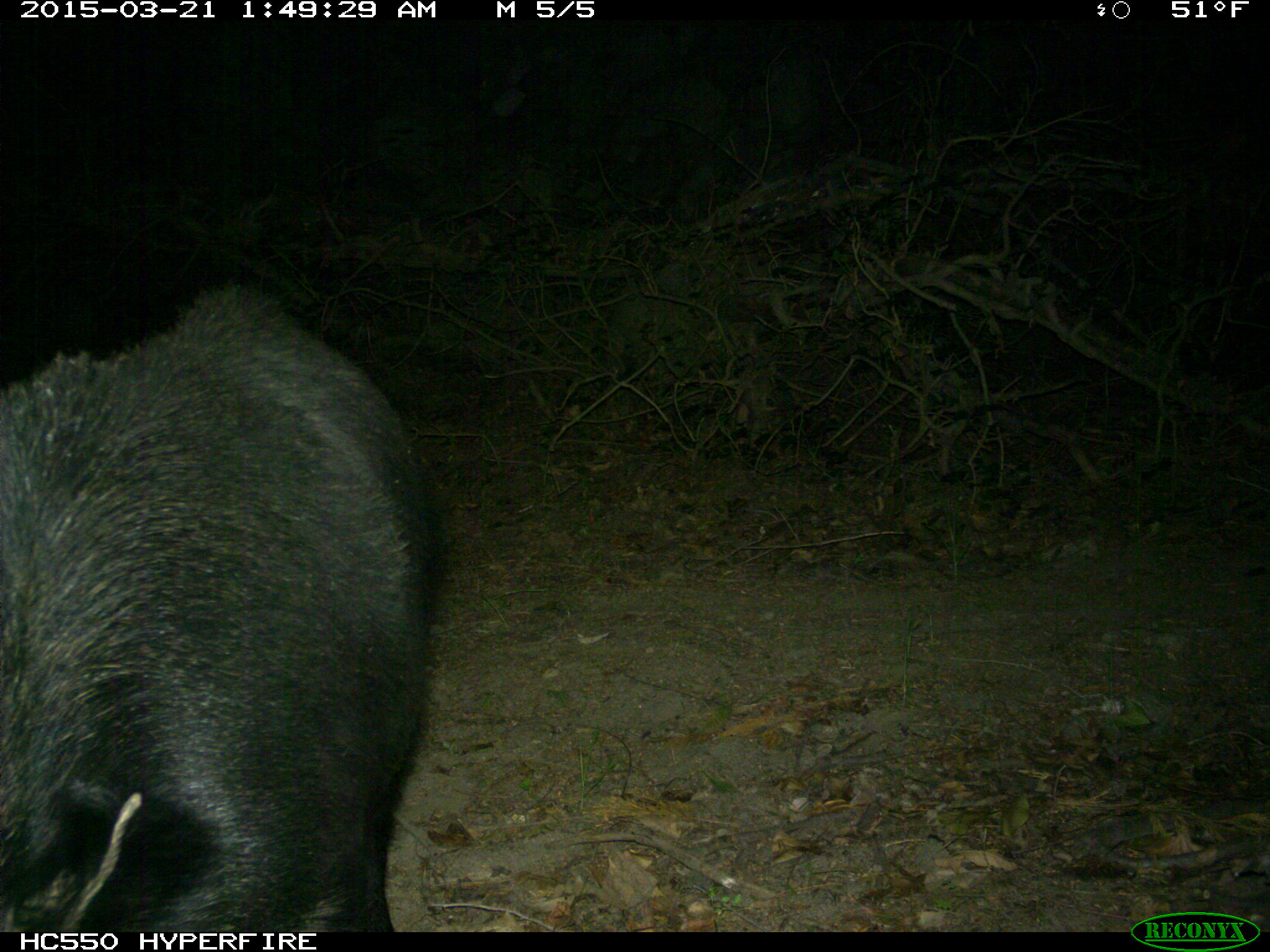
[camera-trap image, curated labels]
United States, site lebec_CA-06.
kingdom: Animalia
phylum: Chordata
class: Mammalia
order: Artiodactyla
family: Suidae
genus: Sus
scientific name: Sus scrofa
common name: wild boar